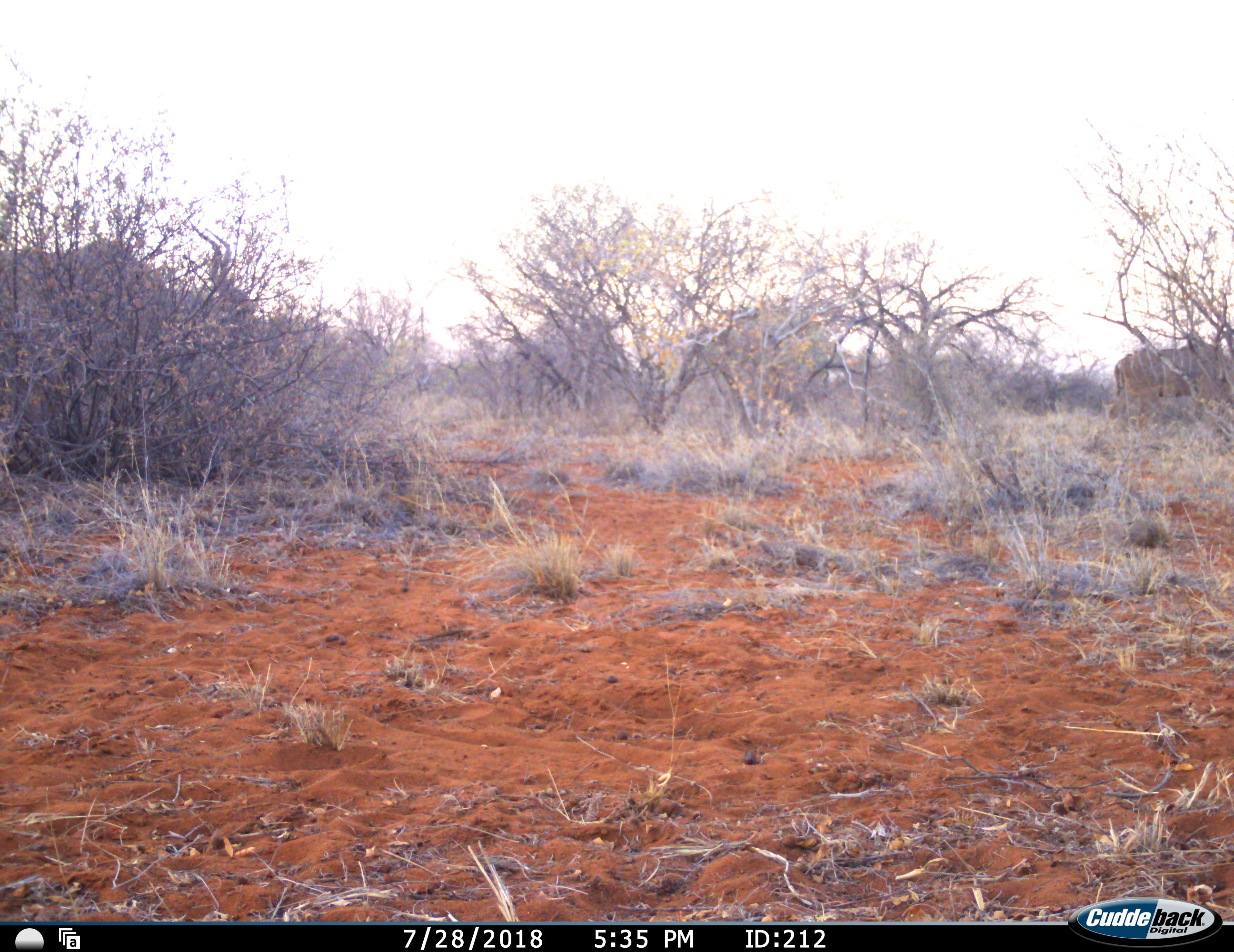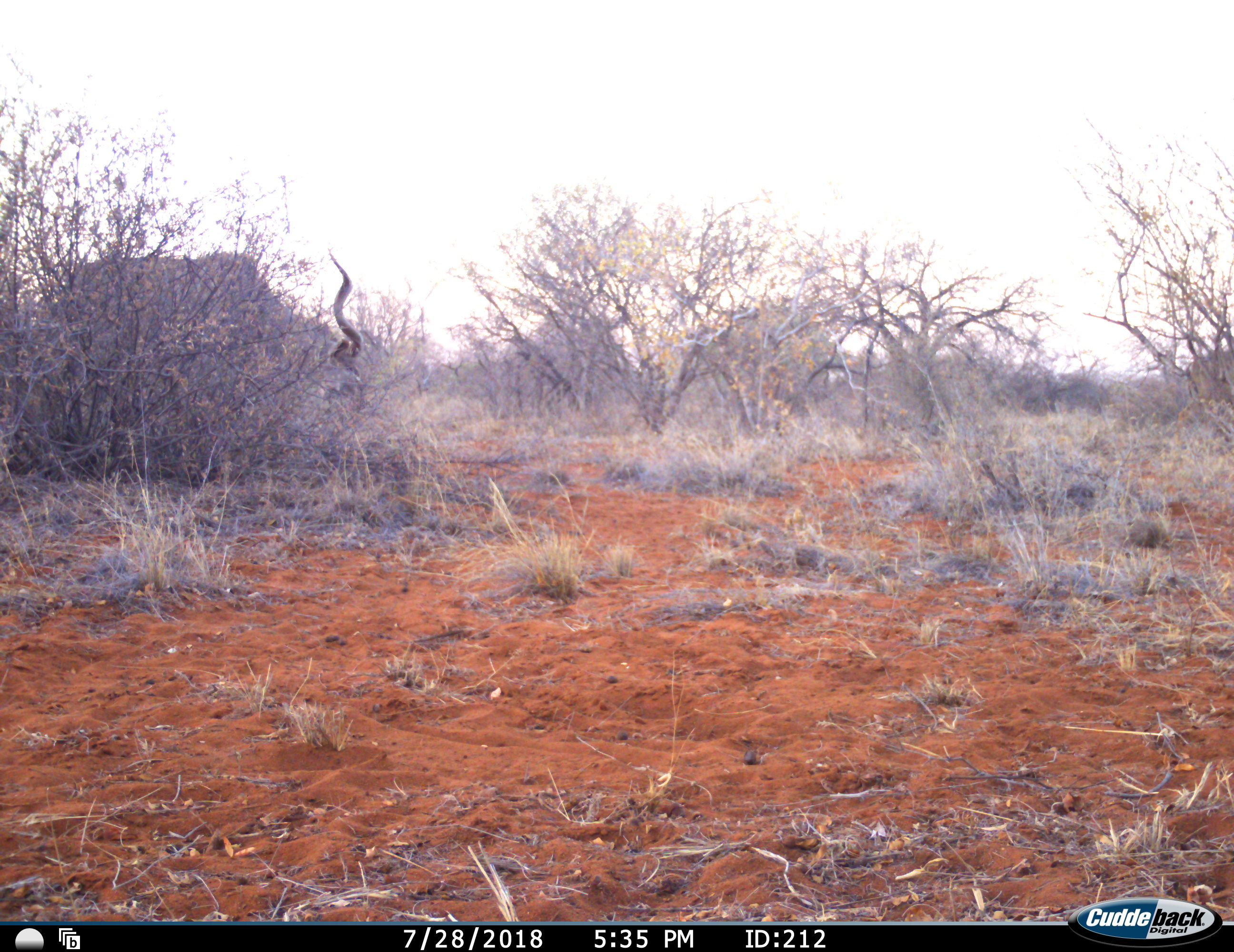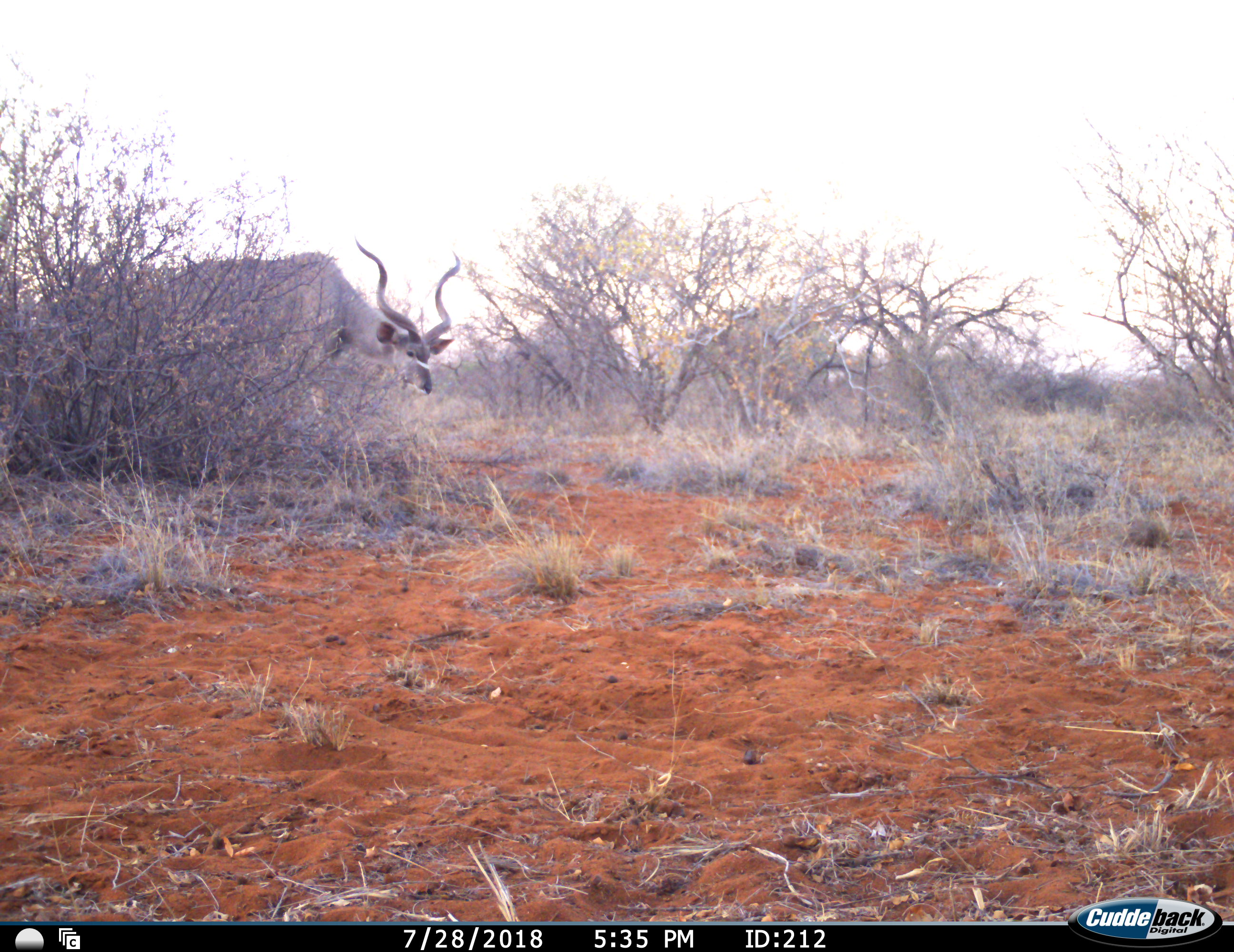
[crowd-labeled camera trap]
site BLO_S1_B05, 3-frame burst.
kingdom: Animalia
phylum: Chordata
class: Mammalia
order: Artiodactyla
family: Bovidae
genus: Tragelaphus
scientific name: Tragelaphus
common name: kudu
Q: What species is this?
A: Kudu (Tragelaphus).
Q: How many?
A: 2.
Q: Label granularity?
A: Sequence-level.